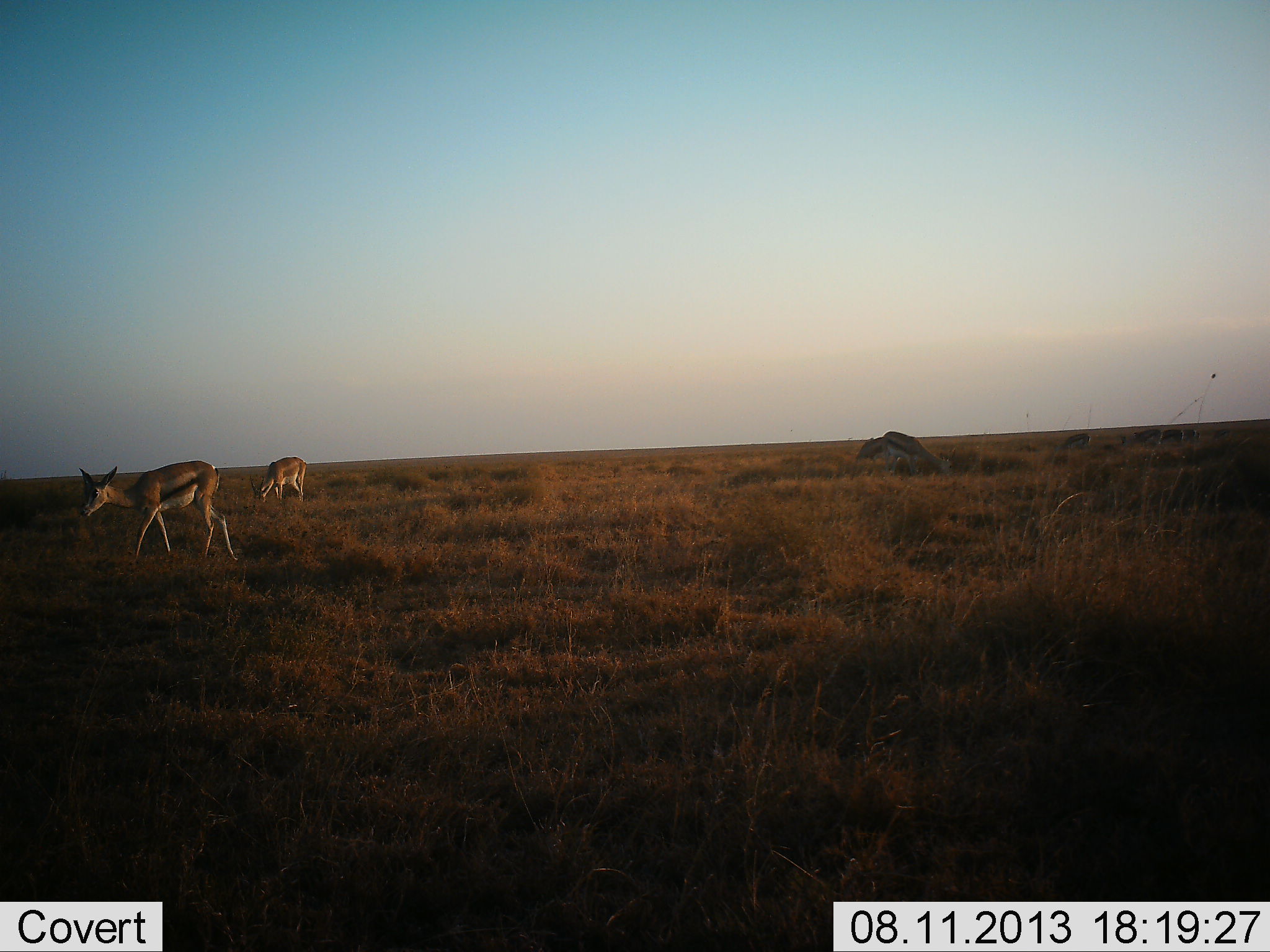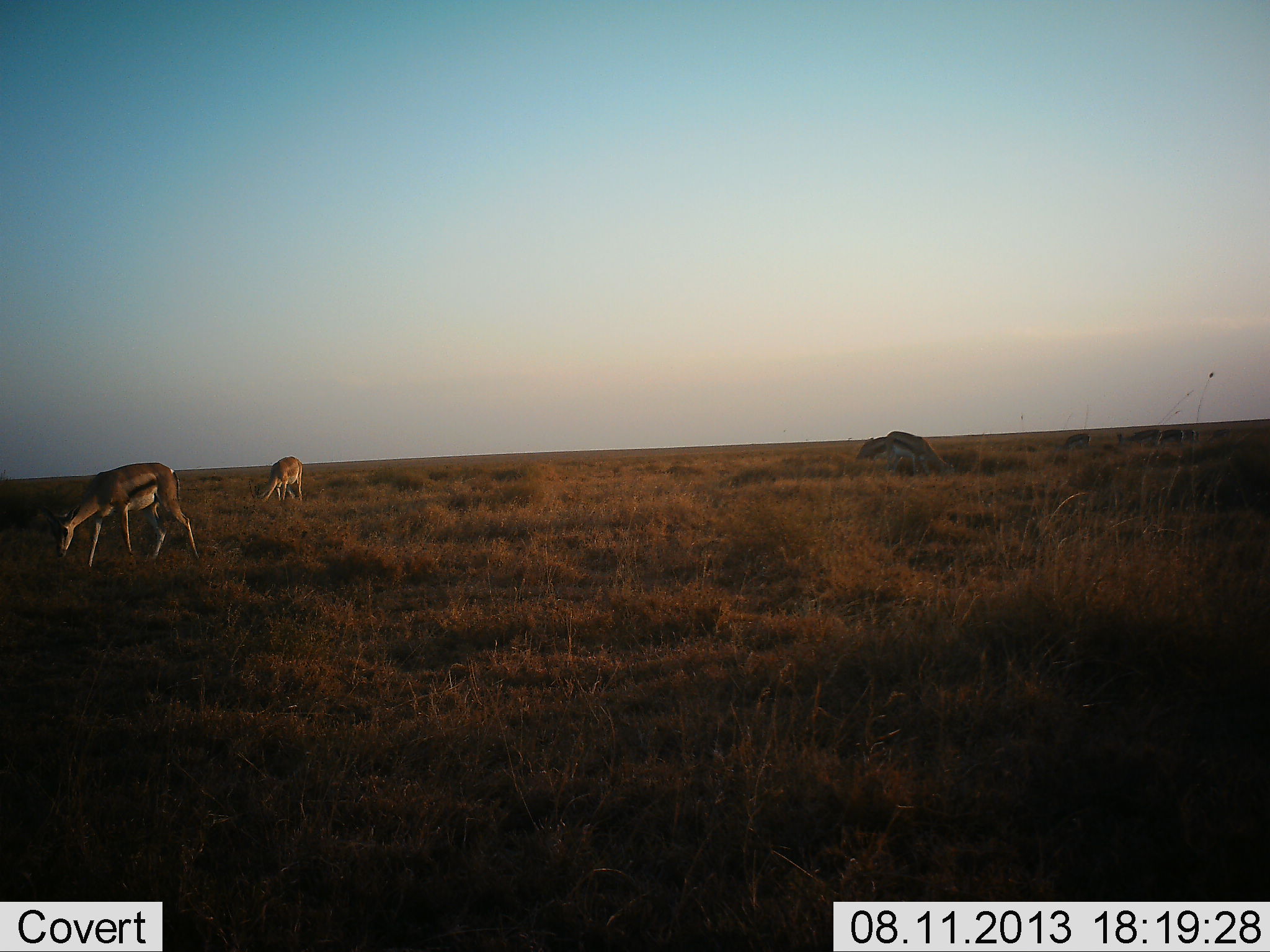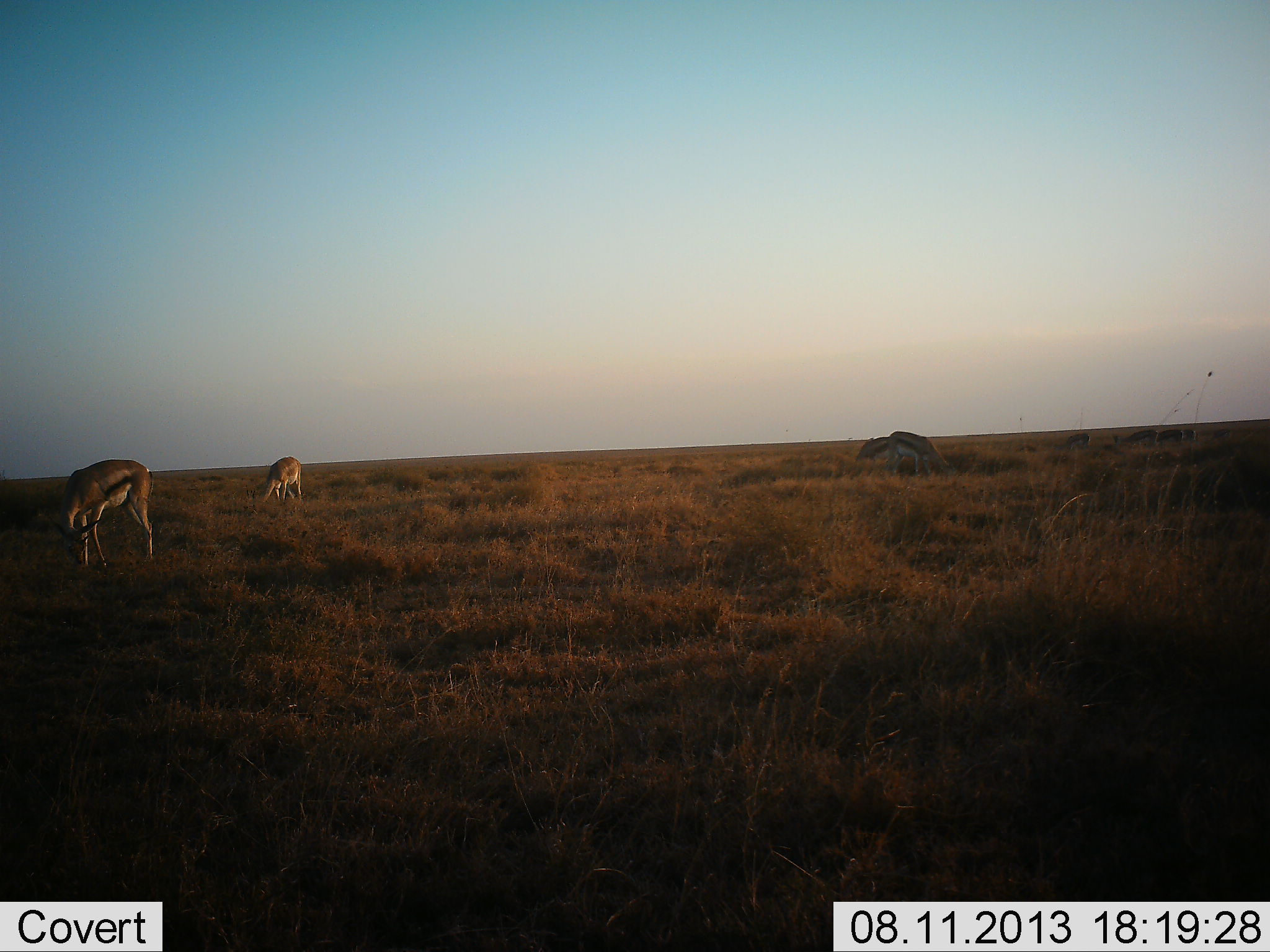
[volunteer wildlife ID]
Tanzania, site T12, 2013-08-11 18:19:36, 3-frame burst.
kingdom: Animalia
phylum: Chordata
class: Mammalia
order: Artiodactyla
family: Bovidae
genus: Eudorcas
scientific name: Eudorcas thomsonii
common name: thomson's gazelle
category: gazellethomsons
Gazellethomsons (thomson's gazelle) (Eudorcas thomsonii), count 4. Behavior (volunteer vote fractions): standing 27%, resting 0%, moving 18%, interacting 0%. Young present (vote fraction): 0%. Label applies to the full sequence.